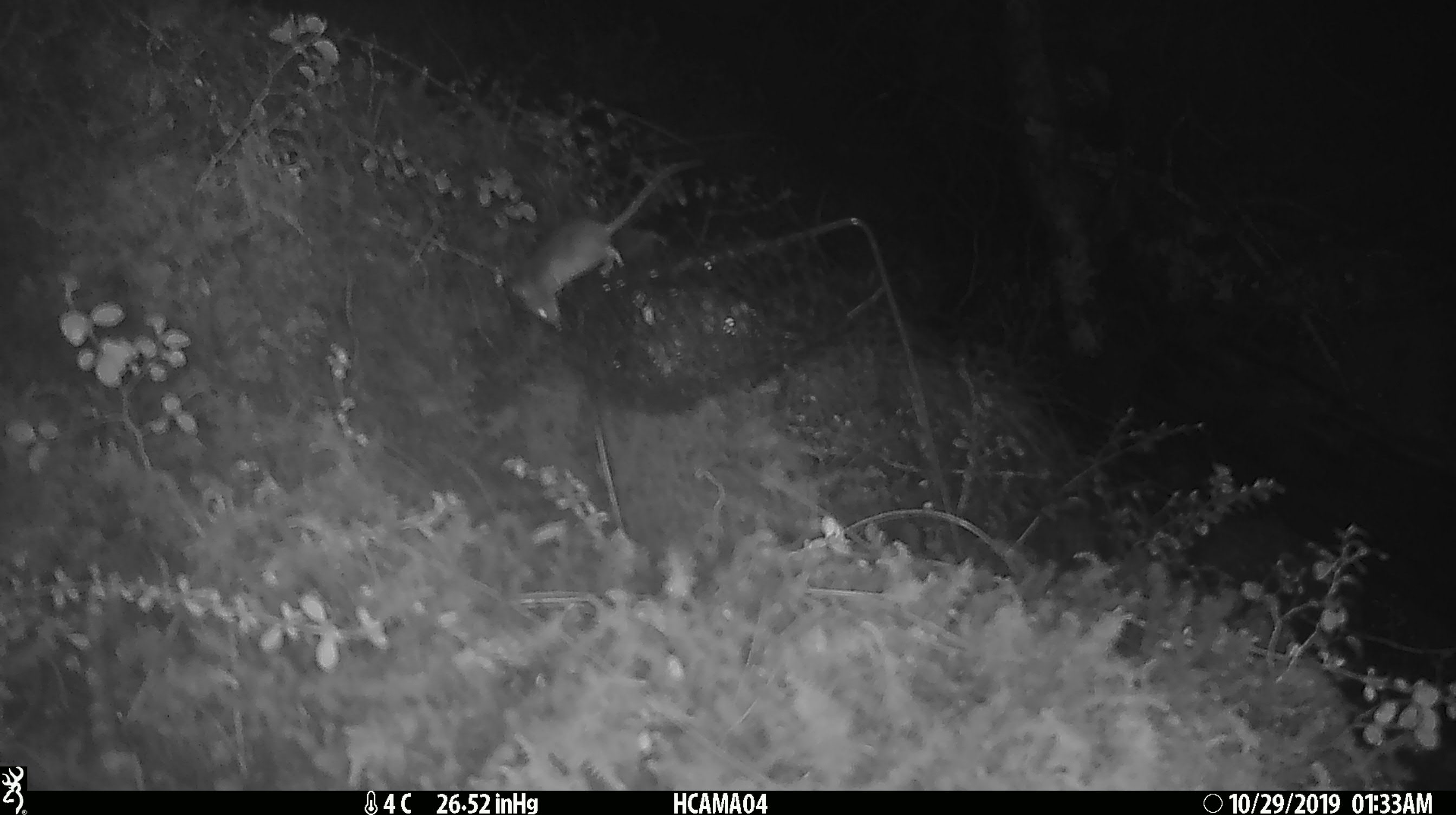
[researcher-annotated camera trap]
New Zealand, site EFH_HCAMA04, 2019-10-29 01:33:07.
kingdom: Animalia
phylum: Chordata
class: Mammalia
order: Rodentia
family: Muridae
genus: Mus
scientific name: Mus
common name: mouse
Mouse (Mus).